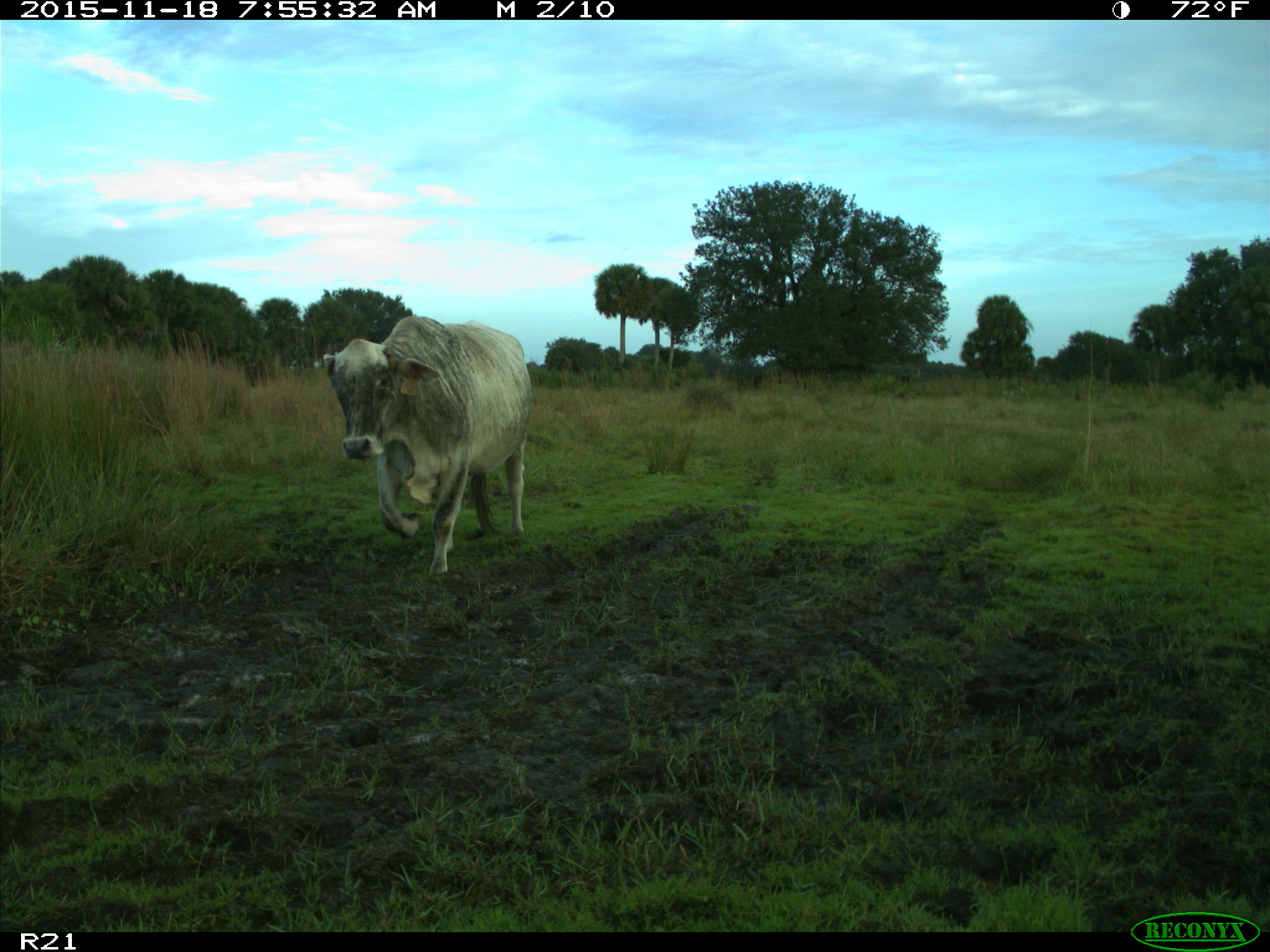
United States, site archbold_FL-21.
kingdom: Animalia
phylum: Chordata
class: Mammalia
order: Artiodactyla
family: Bovidae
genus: Bos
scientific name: Bos taurus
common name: domestic cow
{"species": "Bos taurus (domestic cow)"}